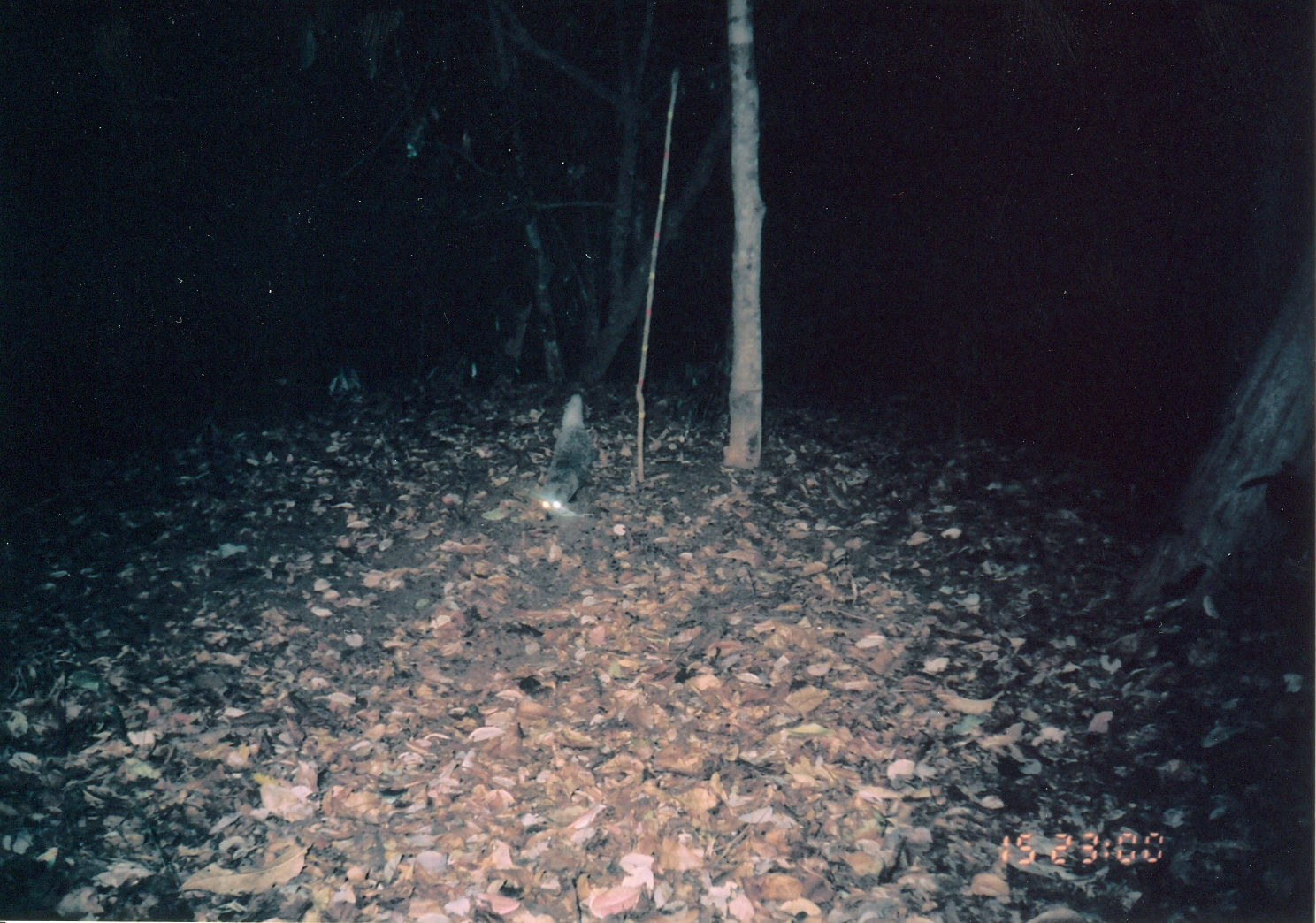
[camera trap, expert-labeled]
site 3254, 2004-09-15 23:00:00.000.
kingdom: Animalia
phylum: Chordata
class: Mammalia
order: Carnivora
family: Herpestidae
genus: Bdeogale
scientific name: Bdeogale jacksoni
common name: jackson's mongoose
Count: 1.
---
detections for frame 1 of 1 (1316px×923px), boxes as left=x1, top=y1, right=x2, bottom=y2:
bdeogale jacksoni: left=536, top=393, right=594, bottom=521